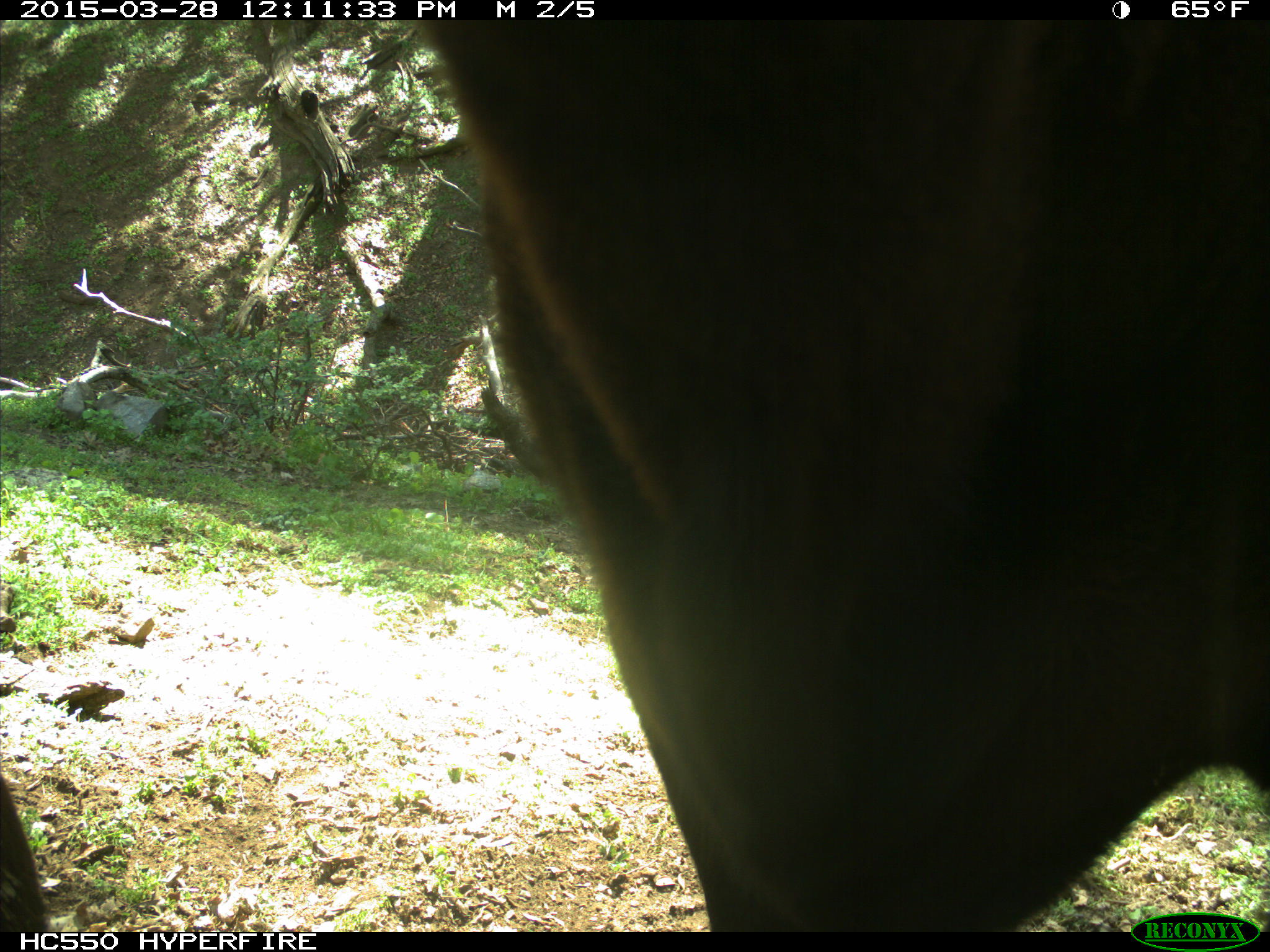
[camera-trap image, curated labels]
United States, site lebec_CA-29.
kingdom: Animalia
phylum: Chordata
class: Mammalia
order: Artiodactyla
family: Bovidae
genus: Bos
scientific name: Bos taurus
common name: domestic cow